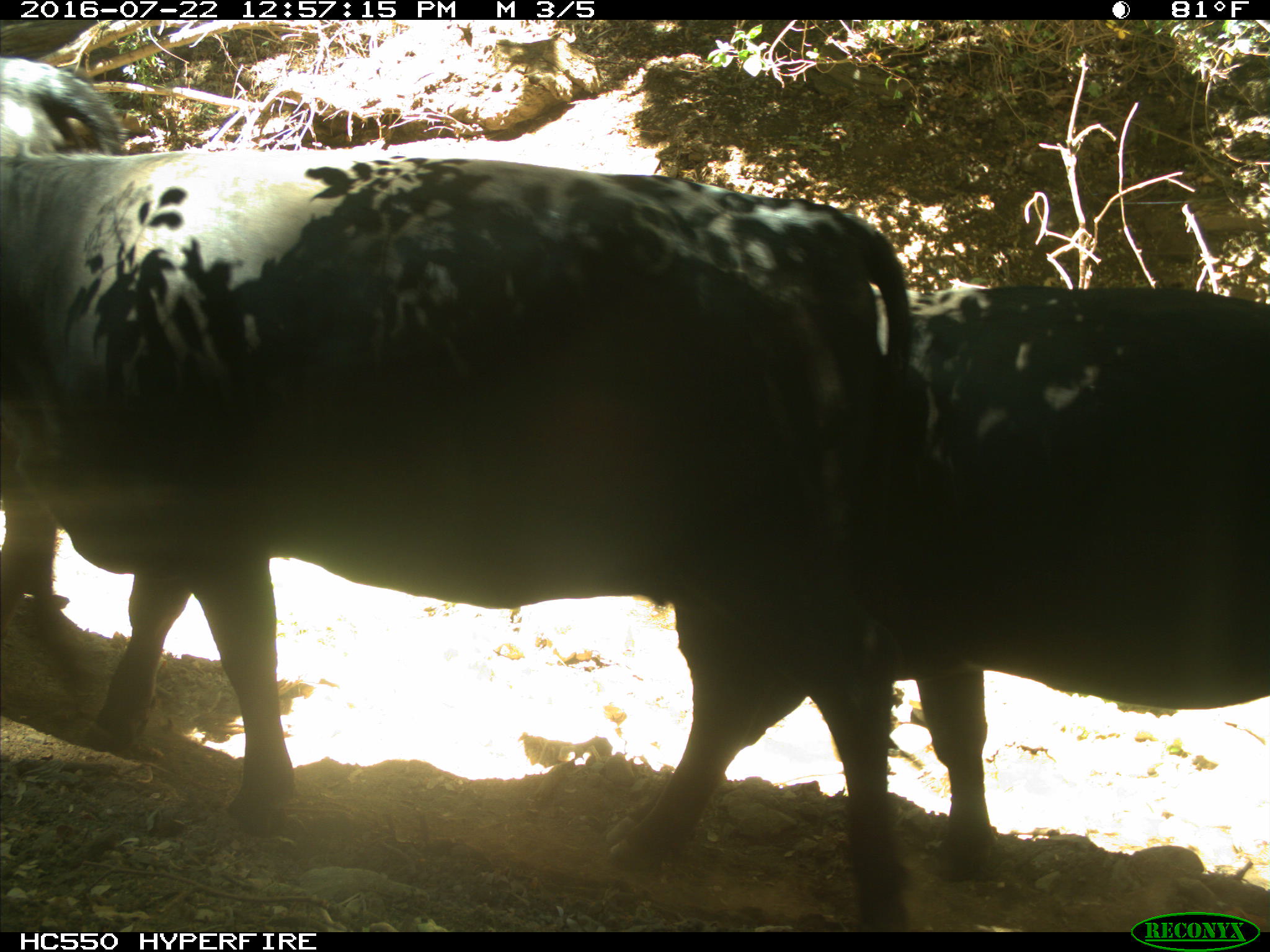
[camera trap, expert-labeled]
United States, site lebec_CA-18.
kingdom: Animalia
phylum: Chordata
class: Mammalia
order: Artiodactyla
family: Bovidae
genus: Bos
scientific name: Bos taurus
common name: domestic cow